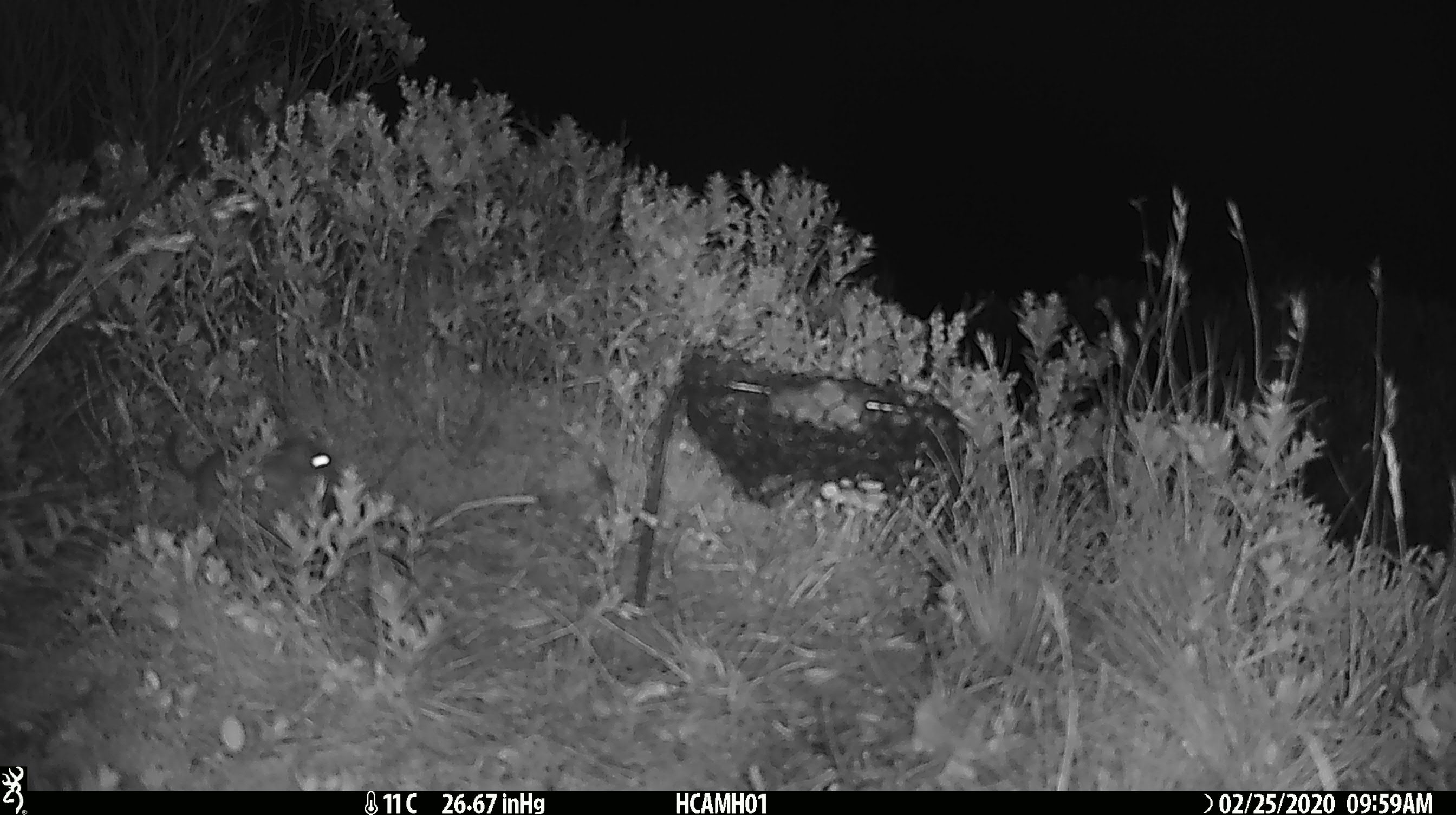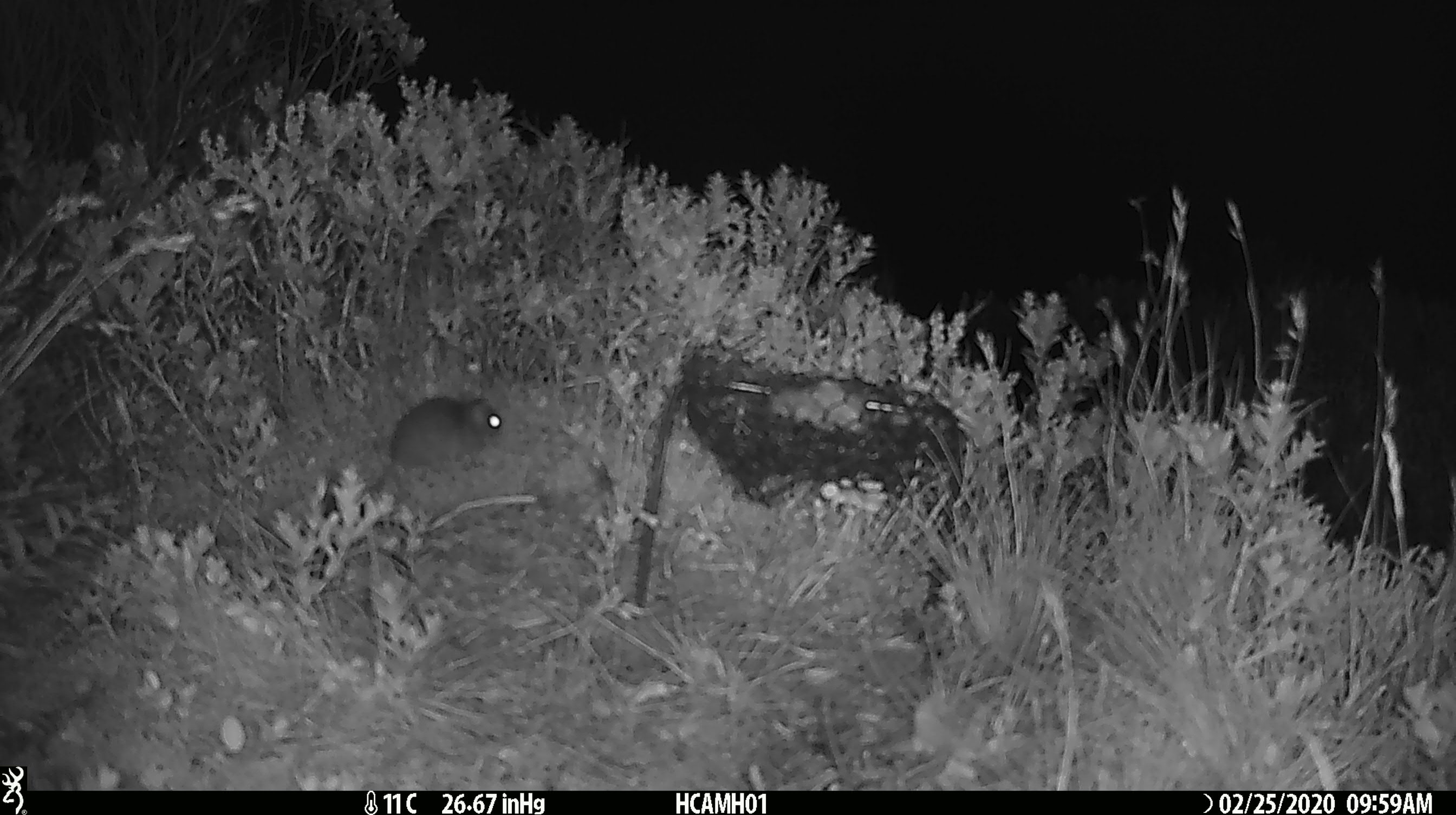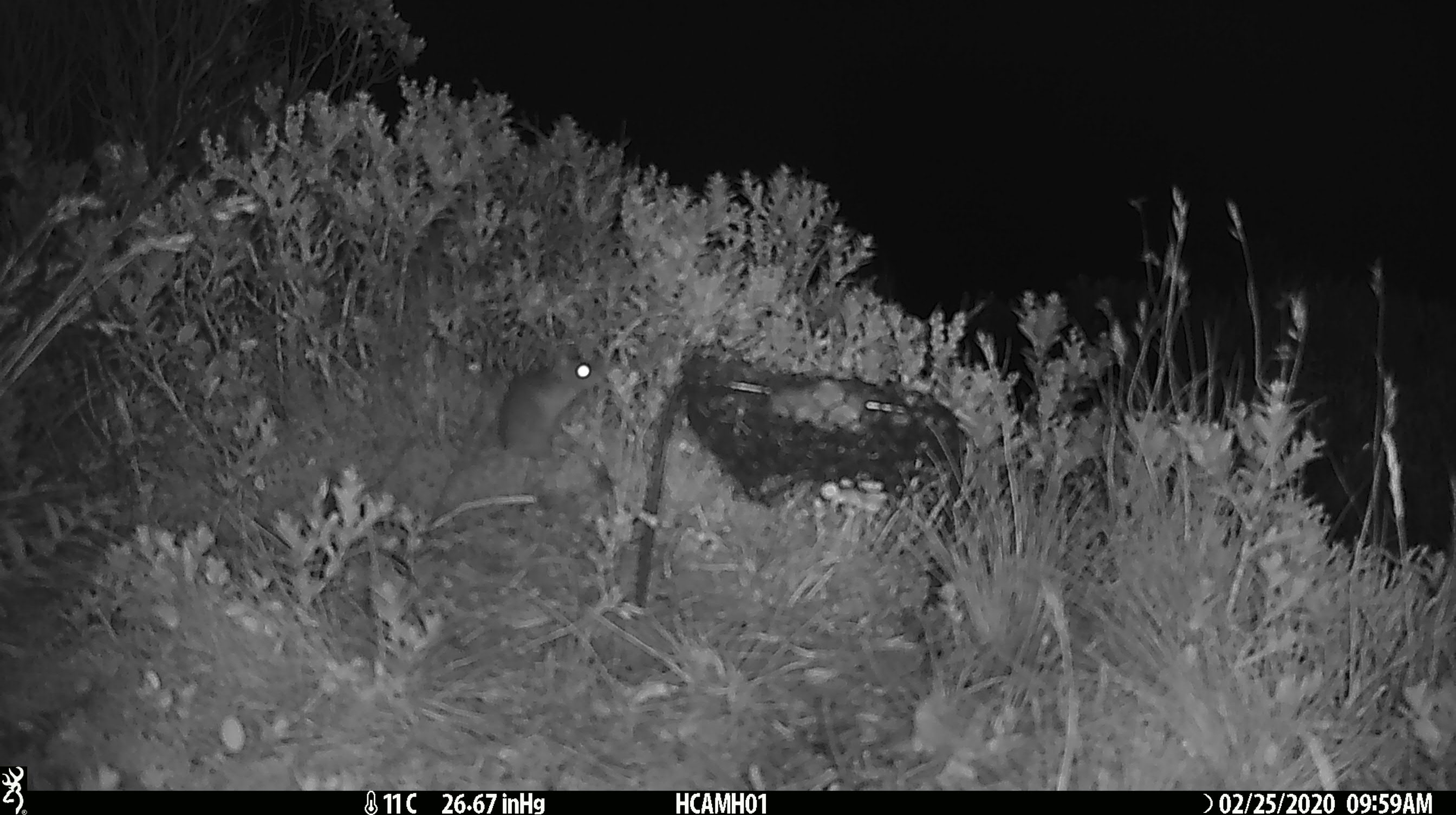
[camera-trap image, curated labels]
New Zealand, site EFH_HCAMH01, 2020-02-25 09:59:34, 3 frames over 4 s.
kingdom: Animalia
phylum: Chordata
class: Mammalia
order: Rodentia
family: Muridae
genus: Mus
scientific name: Mus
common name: mouse